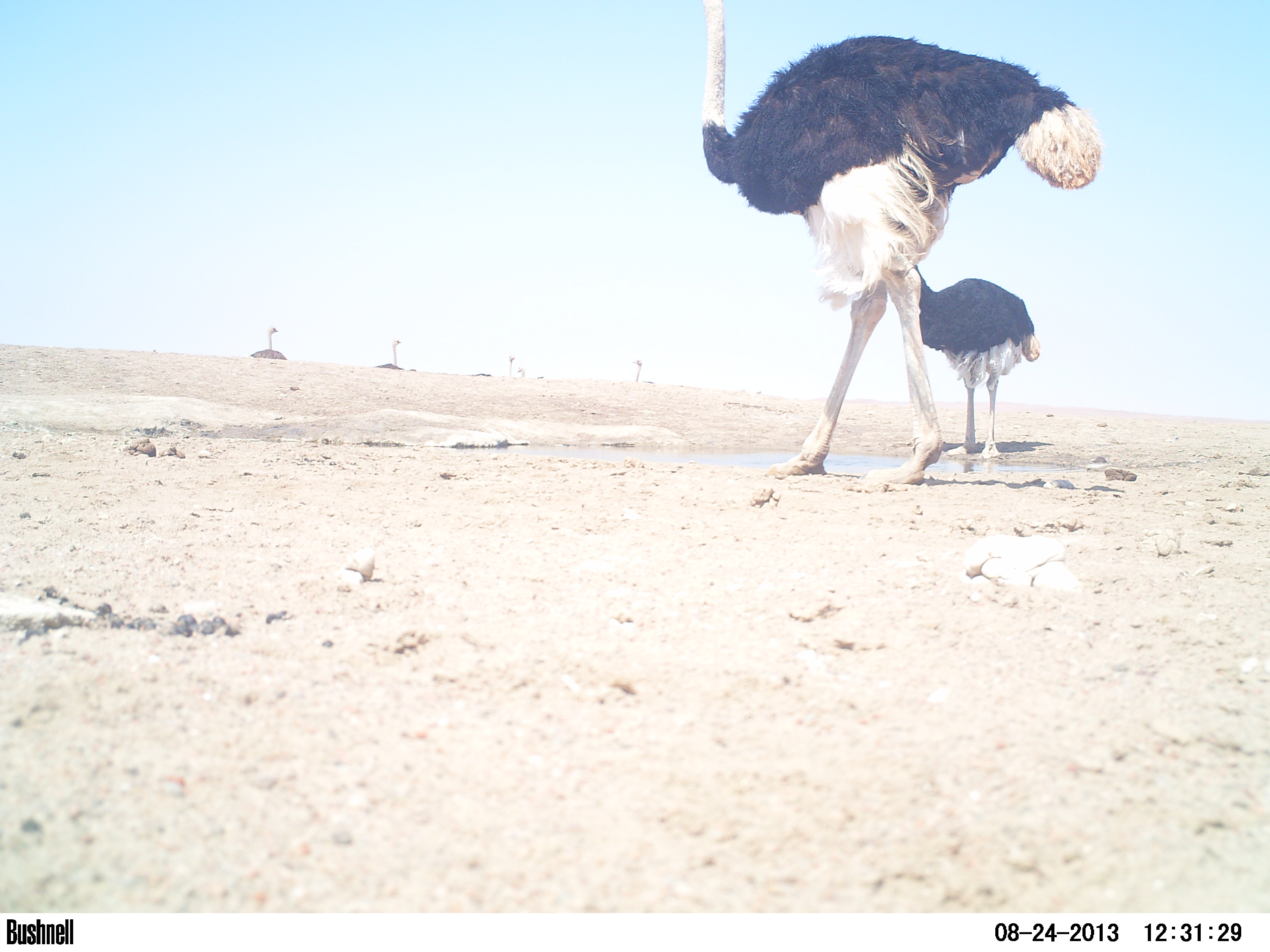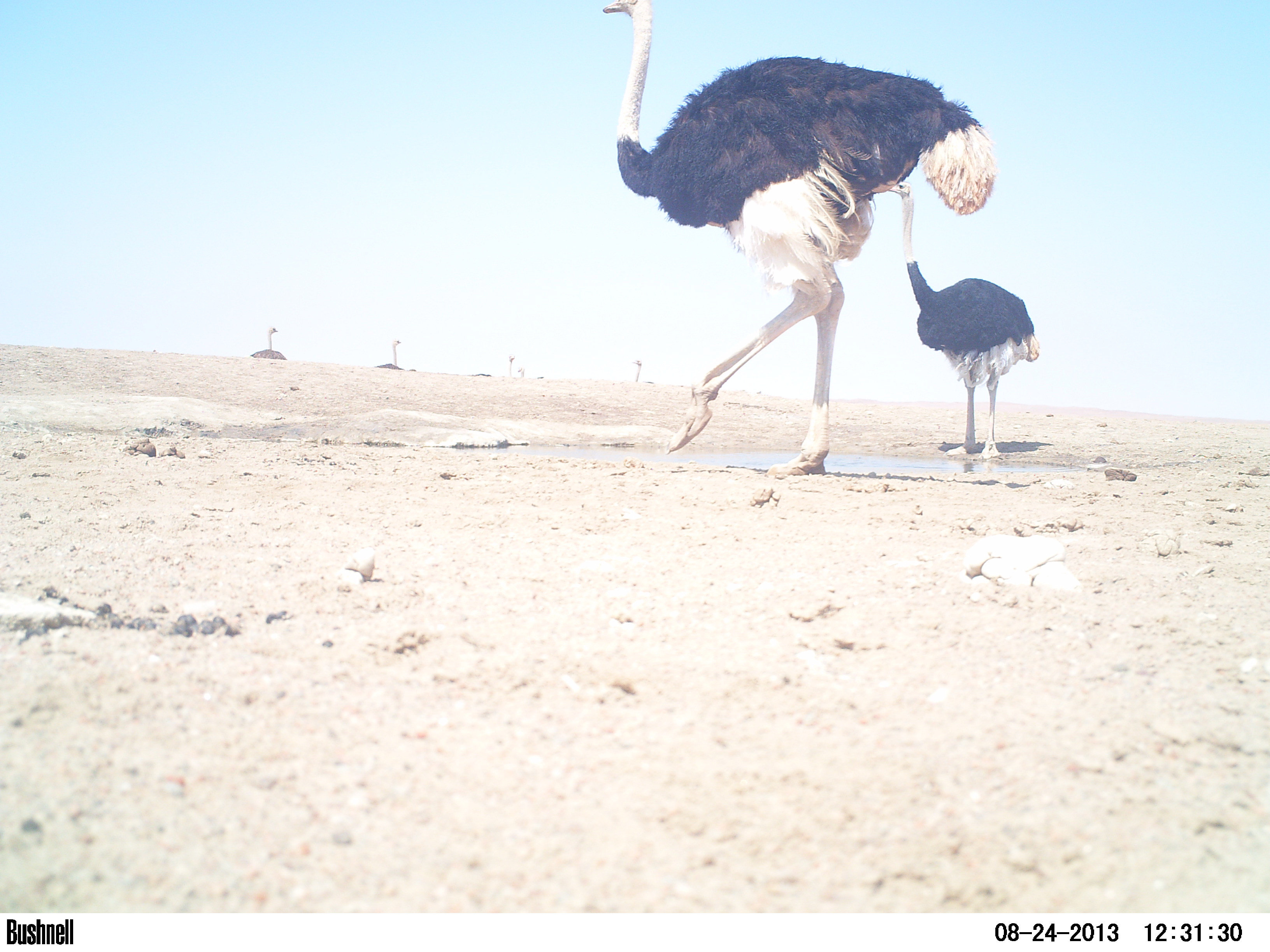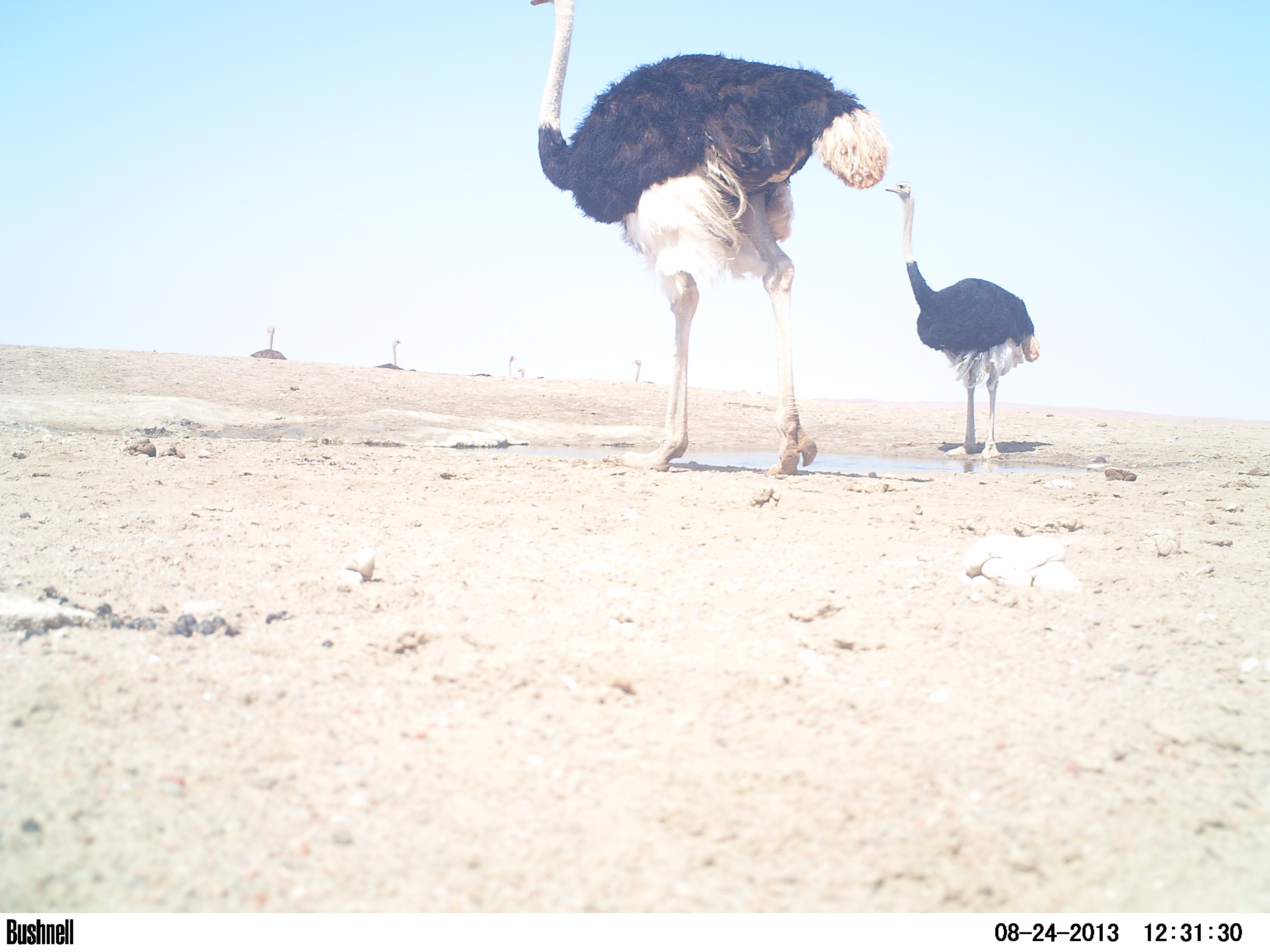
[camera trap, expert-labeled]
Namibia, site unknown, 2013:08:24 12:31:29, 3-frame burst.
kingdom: Animalia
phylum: Chordata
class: Aves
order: Struthioniformes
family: Struthionidae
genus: Struthio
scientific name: Struthio camelus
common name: common ostrich